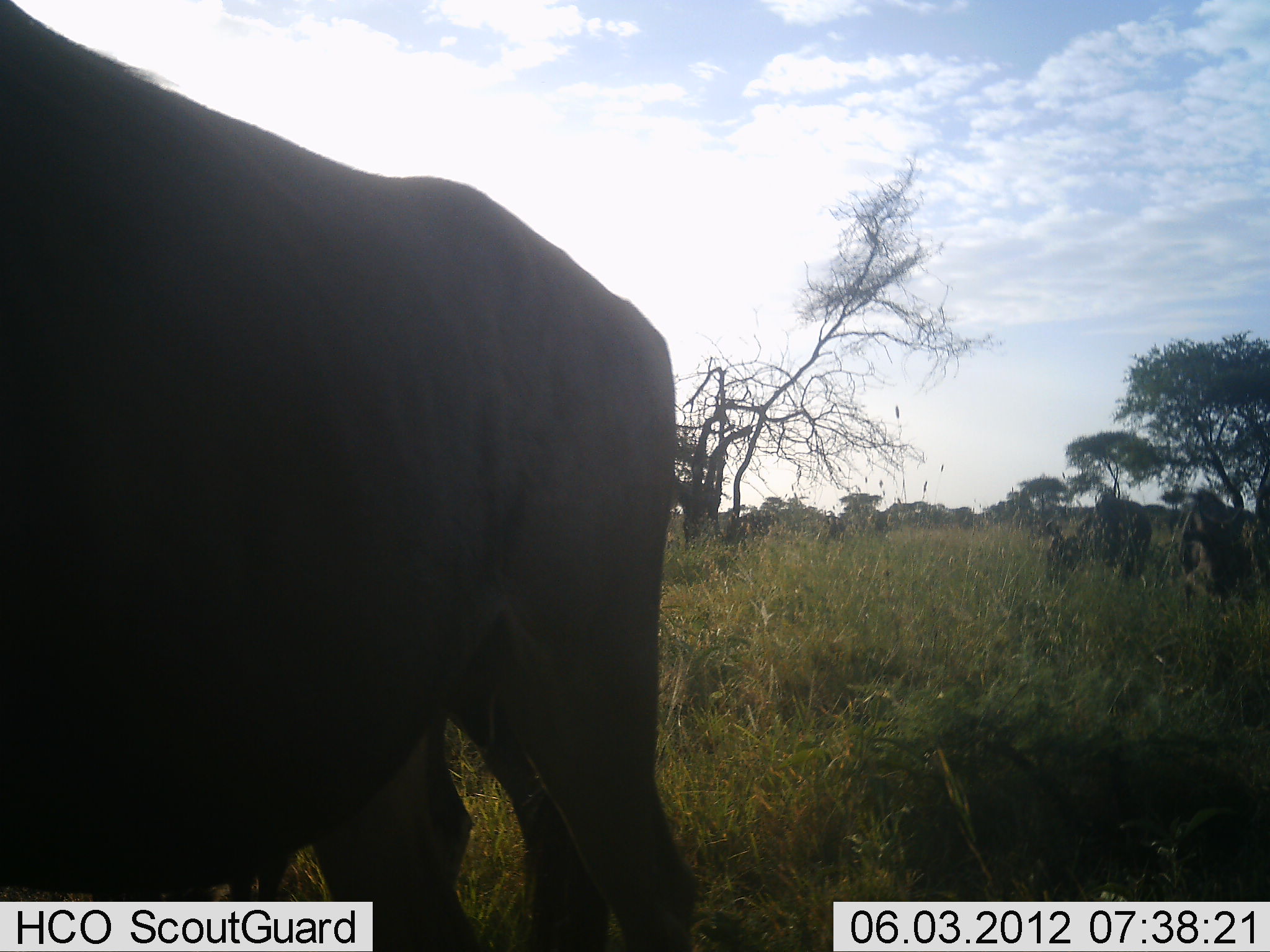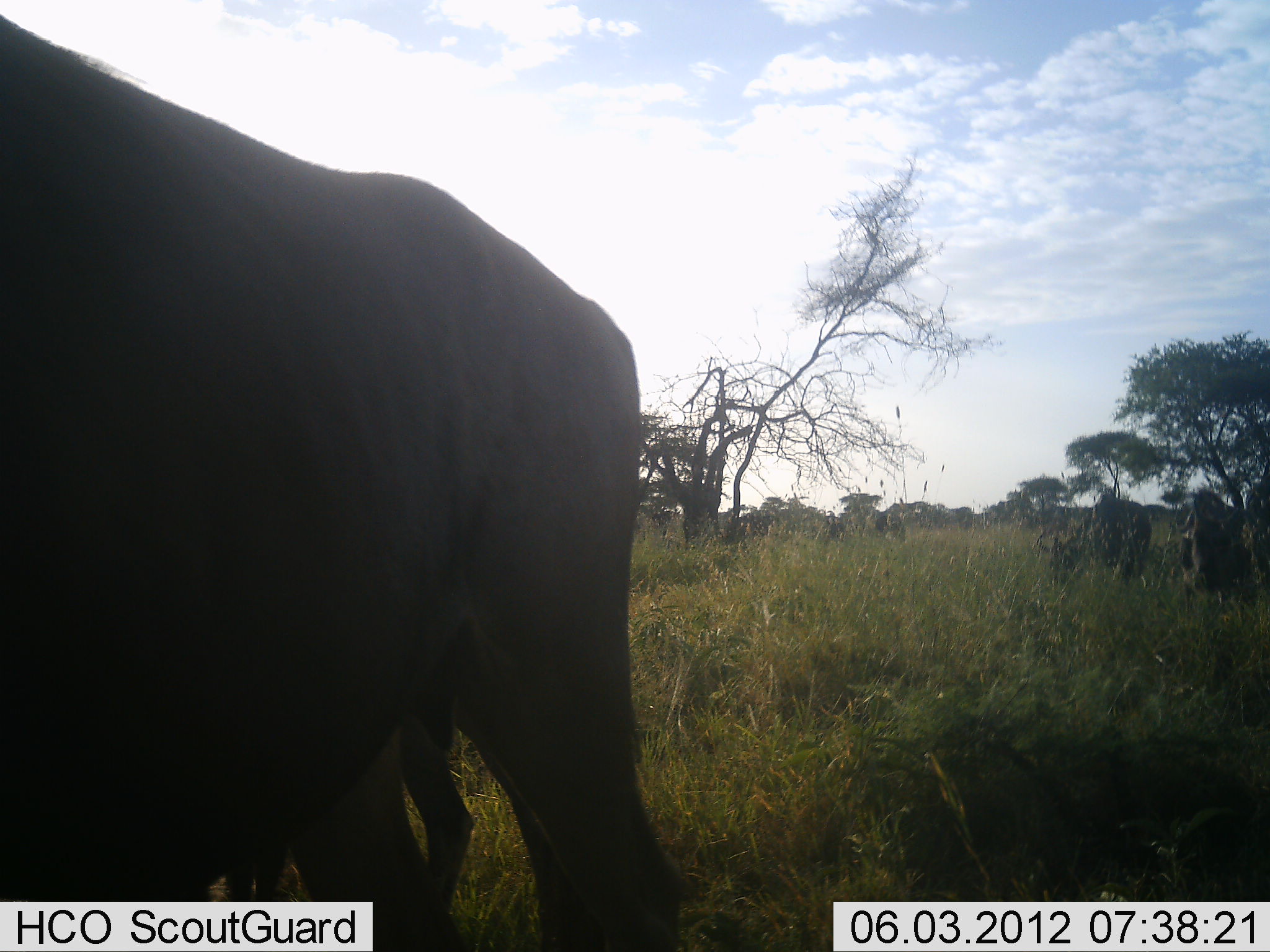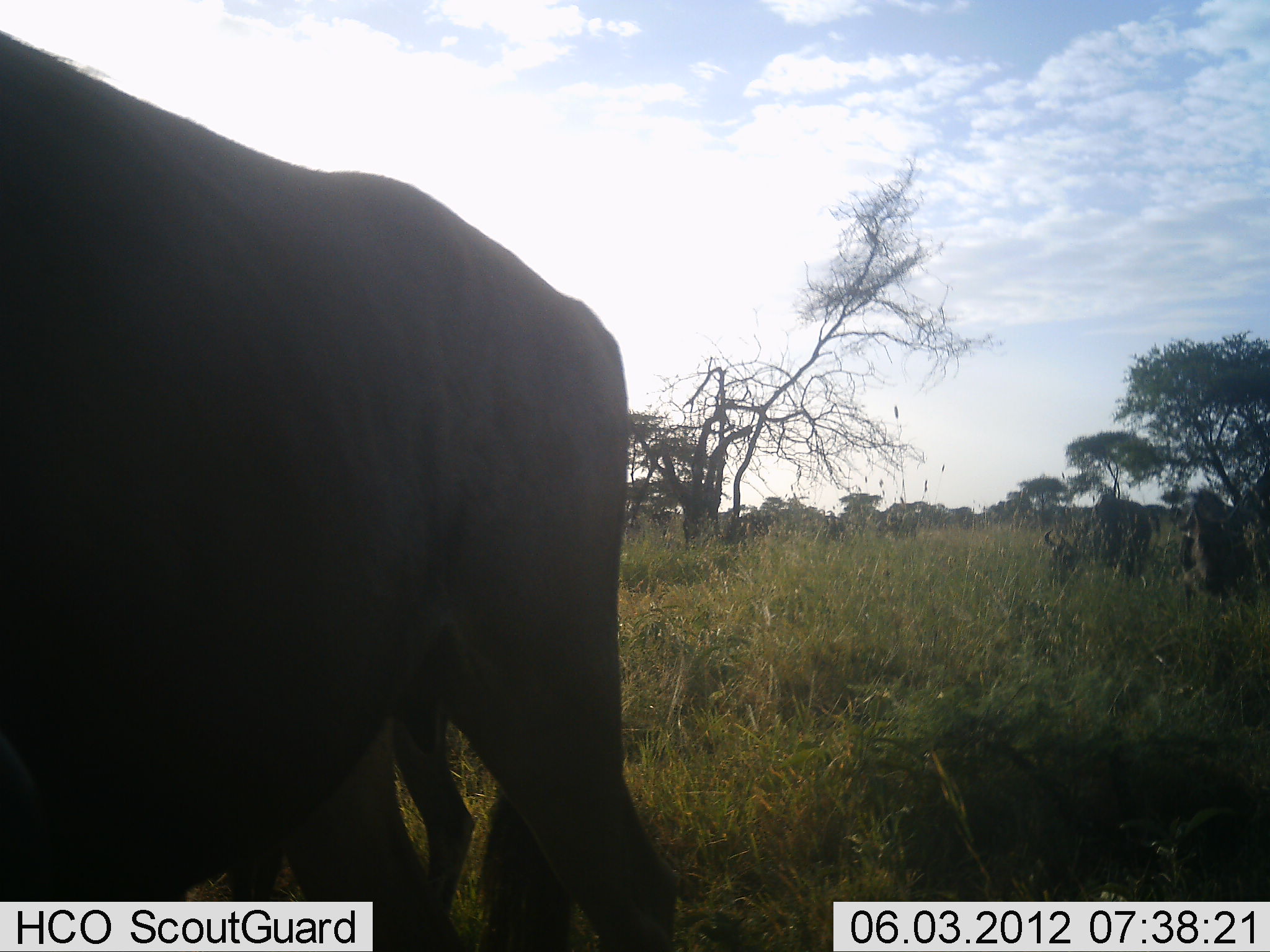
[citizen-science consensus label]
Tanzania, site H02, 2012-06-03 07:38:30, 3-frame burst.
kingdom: Animalia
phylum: Chordata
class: Mammalia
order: Artiodactyla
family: Bovidae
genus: Connochaetes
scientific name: Connochaetes taurinus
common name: blue wildebeest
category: wildebeest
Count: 6.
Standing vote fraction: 70%.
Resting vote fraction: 0%.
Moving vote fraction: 40%.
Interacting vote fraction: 0%.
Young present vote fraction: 0%.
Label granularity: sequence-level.